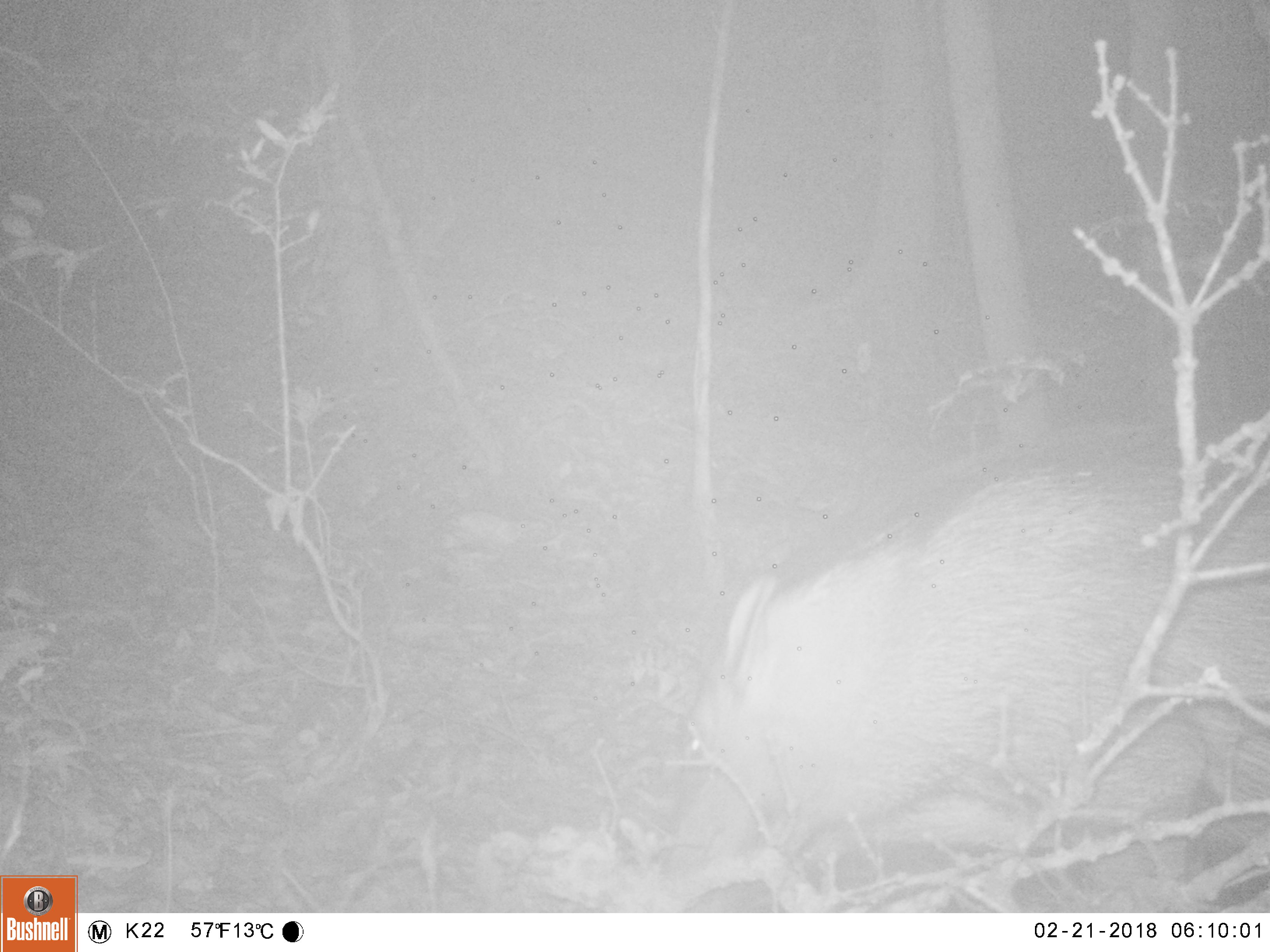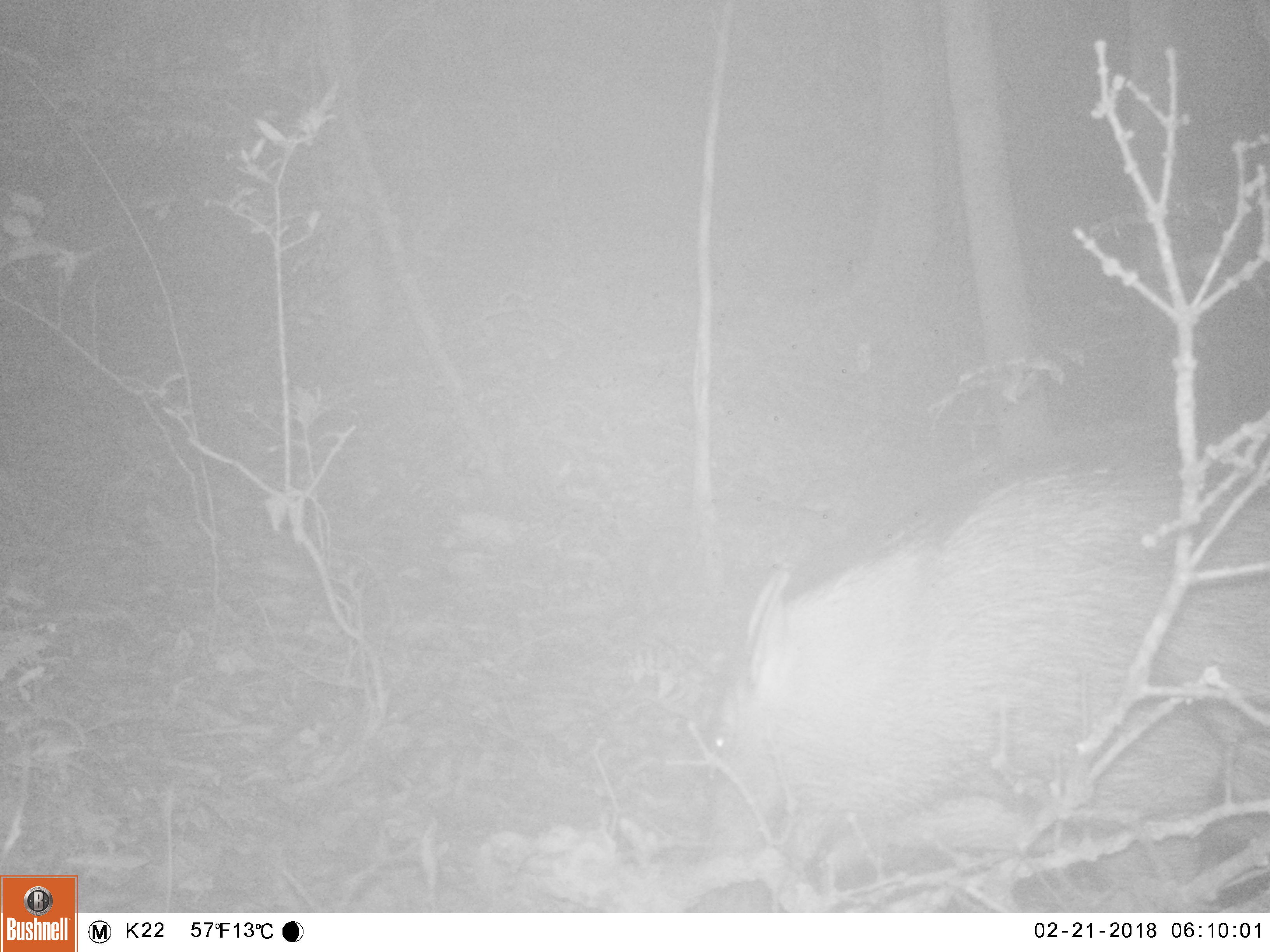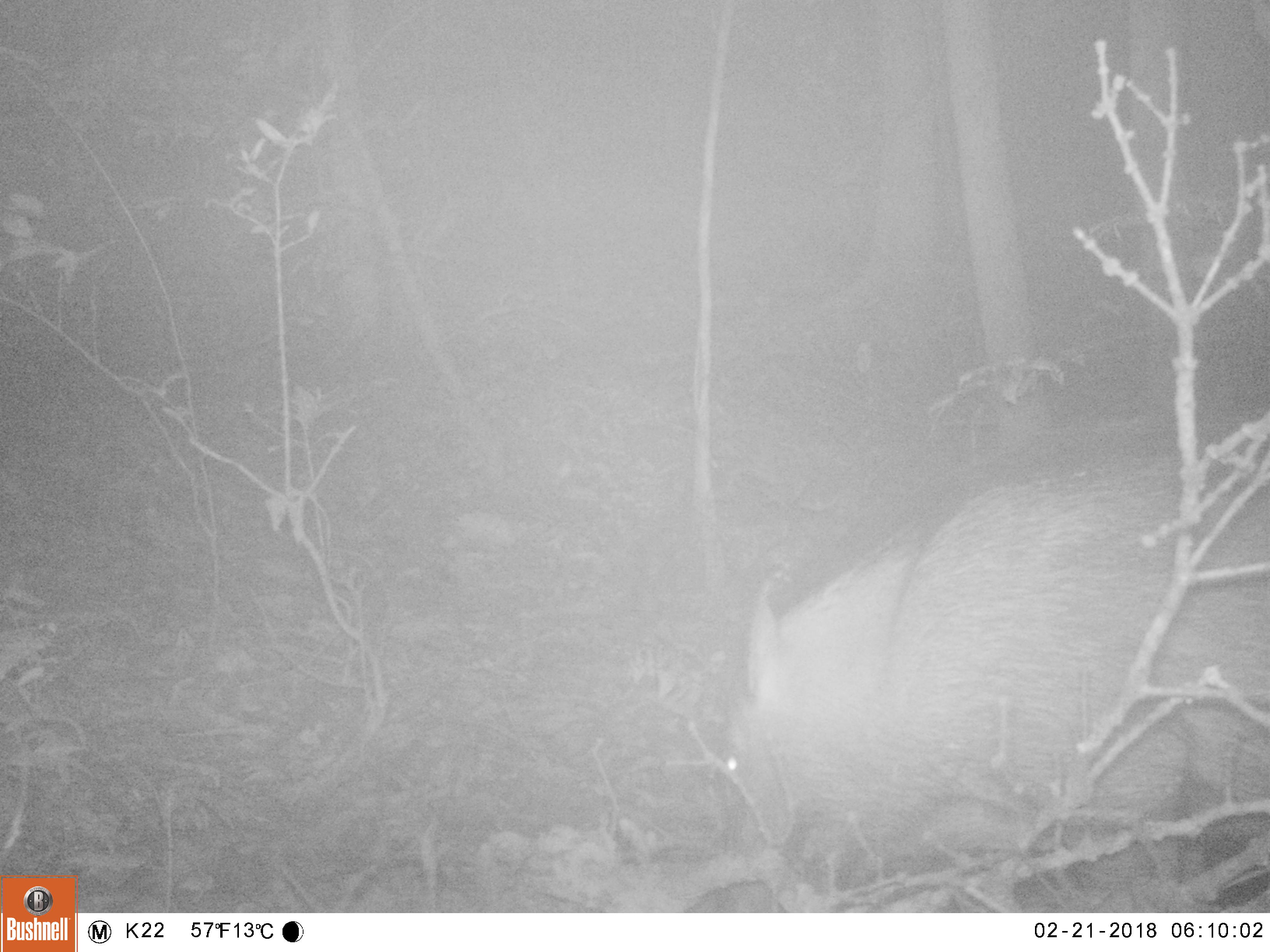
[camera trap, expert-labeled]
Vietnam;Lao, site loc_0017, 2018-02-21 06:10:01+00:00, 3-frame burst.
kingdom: Animalia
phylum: Chordata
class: Mammalia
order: Artiodactyla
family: Suidae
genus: Sus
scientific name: Sus scrofa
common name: eurasian wild pig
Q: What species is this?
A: Eurasian wild pig (Sus scrofa).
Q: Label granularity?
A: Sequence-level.